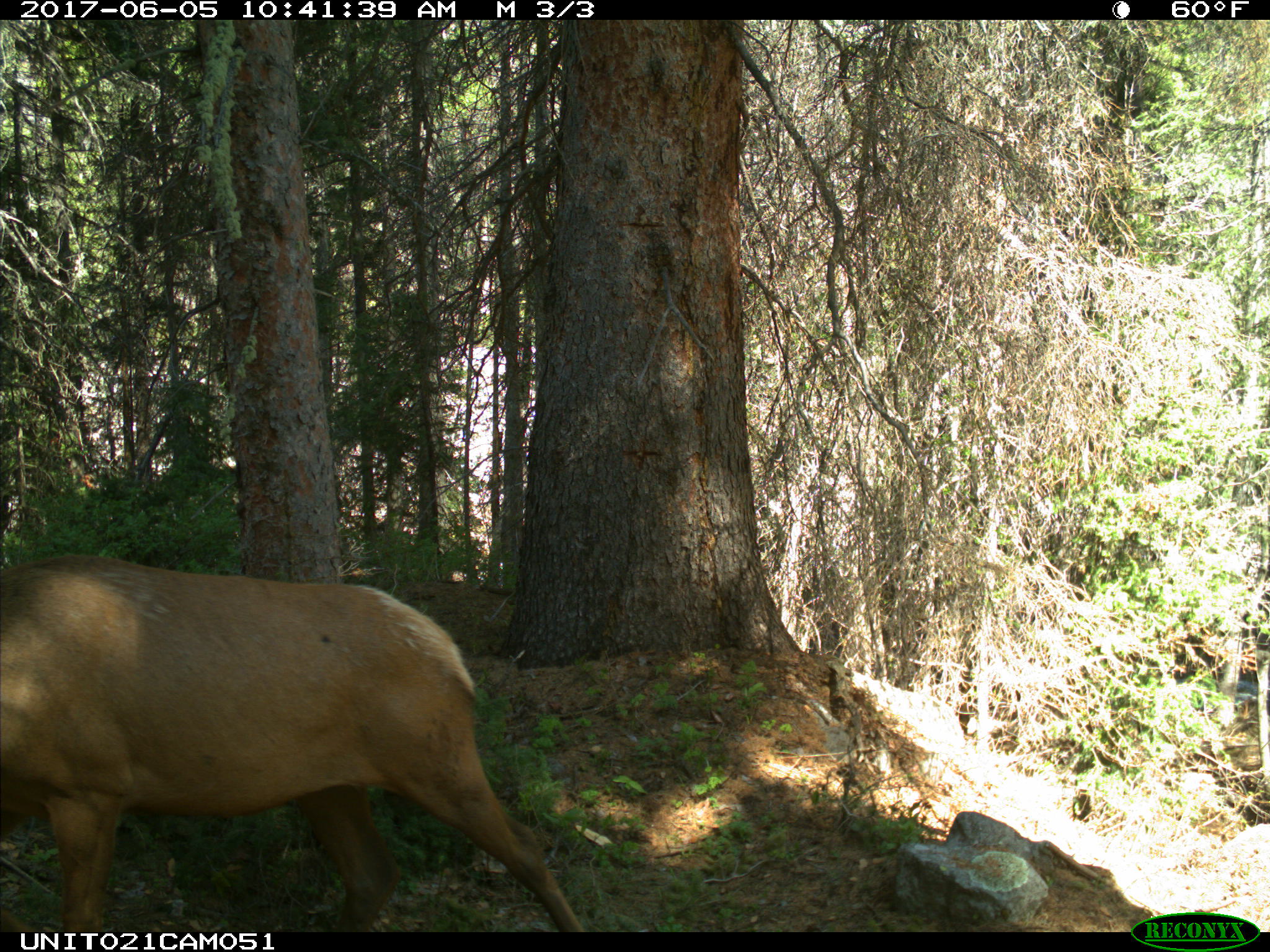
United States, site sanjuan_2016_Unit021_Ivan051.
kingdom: Animalia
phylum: Chordata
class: Mammalia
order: Artiodactyla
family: Cervidae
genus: Cervus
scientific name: Cervus elaphus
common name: red deer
Cervus elaphus (red deer).